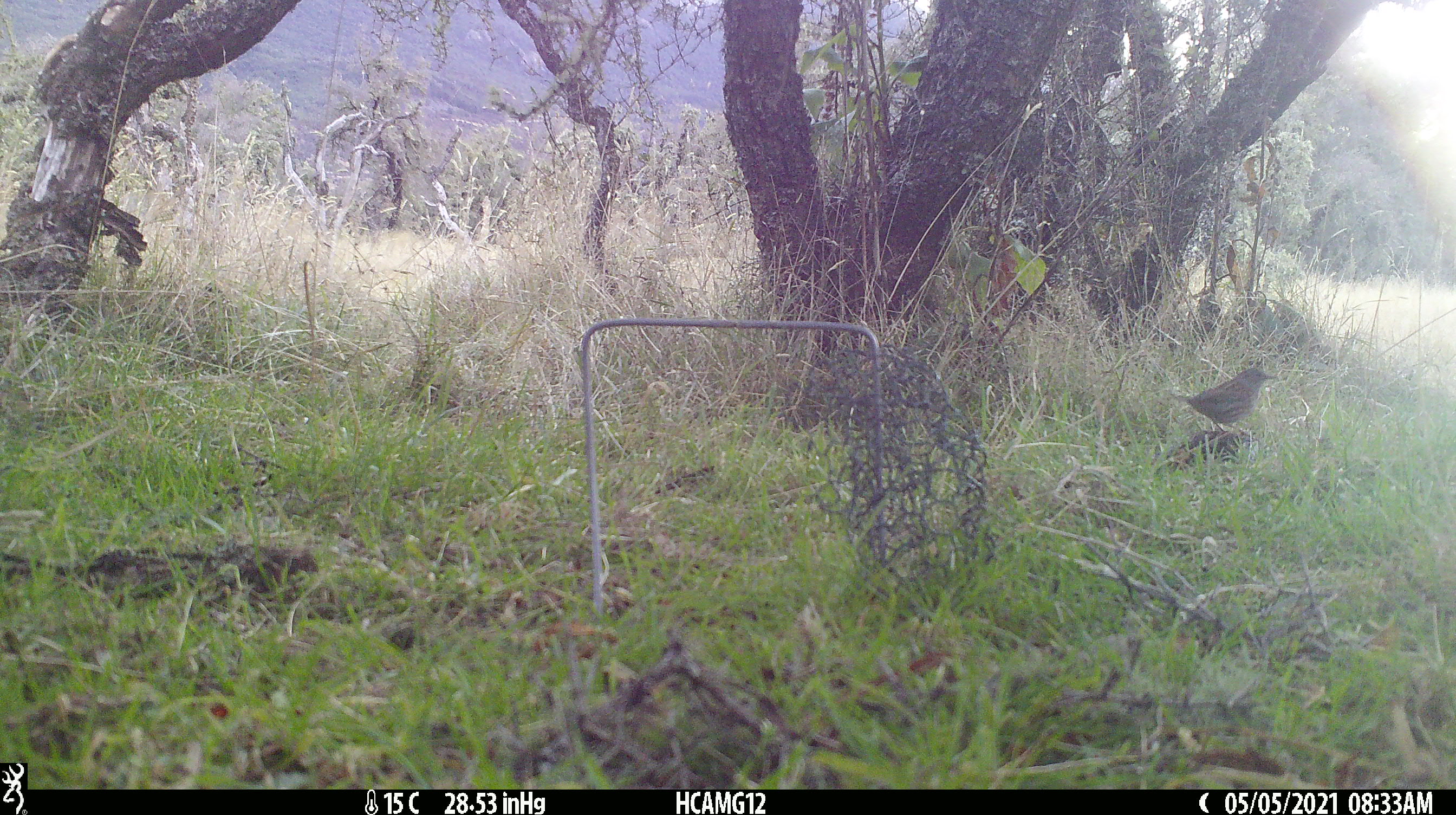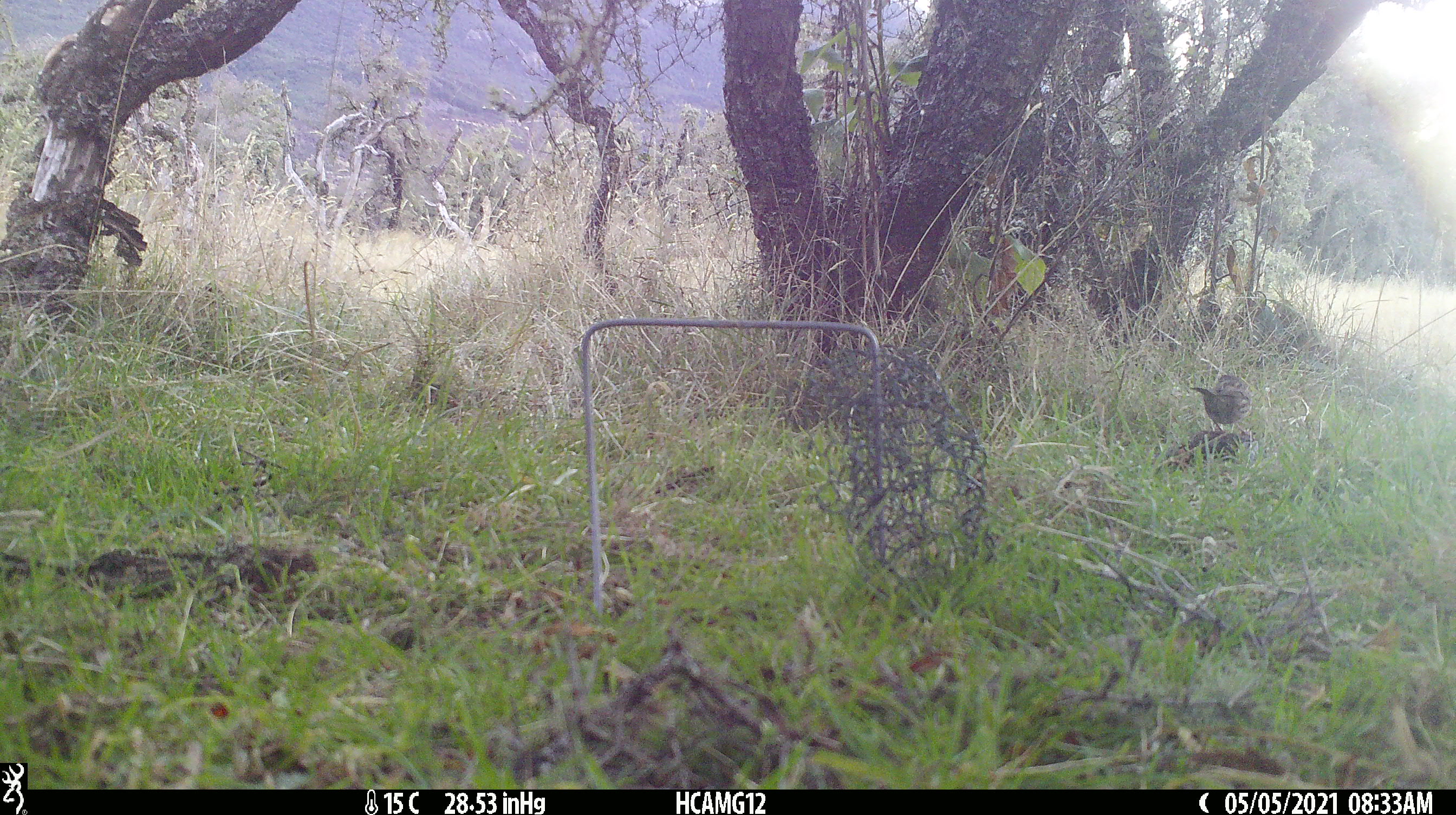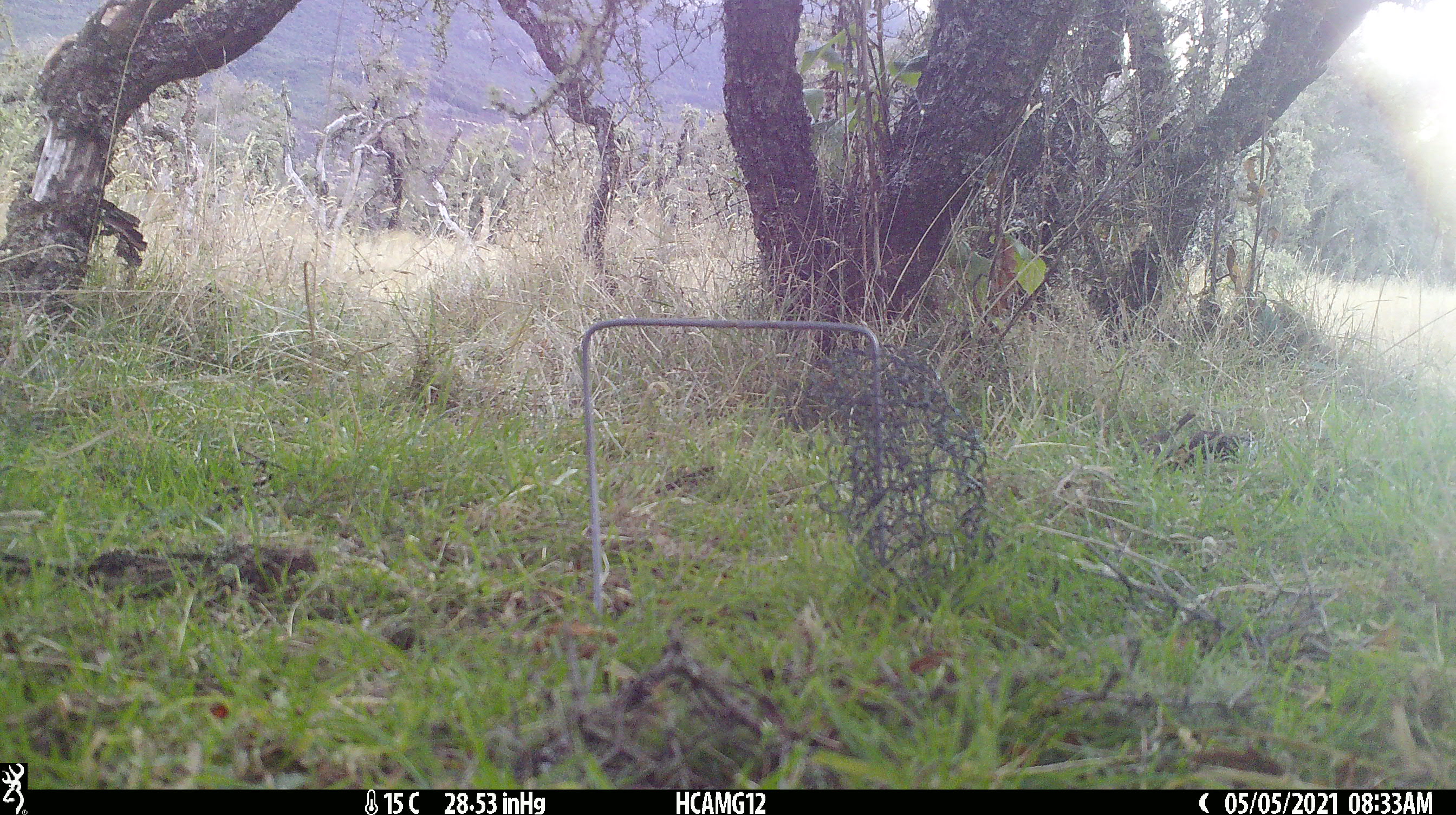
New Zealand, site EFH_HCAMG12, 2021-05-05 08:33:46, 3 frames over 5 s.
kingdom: Animalia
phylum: Chordata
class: Aves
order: Passeriformes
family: Prunellidae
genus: Prunella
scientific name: Prunella modularis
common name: dunnock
Dunnock (Prunella modularis).